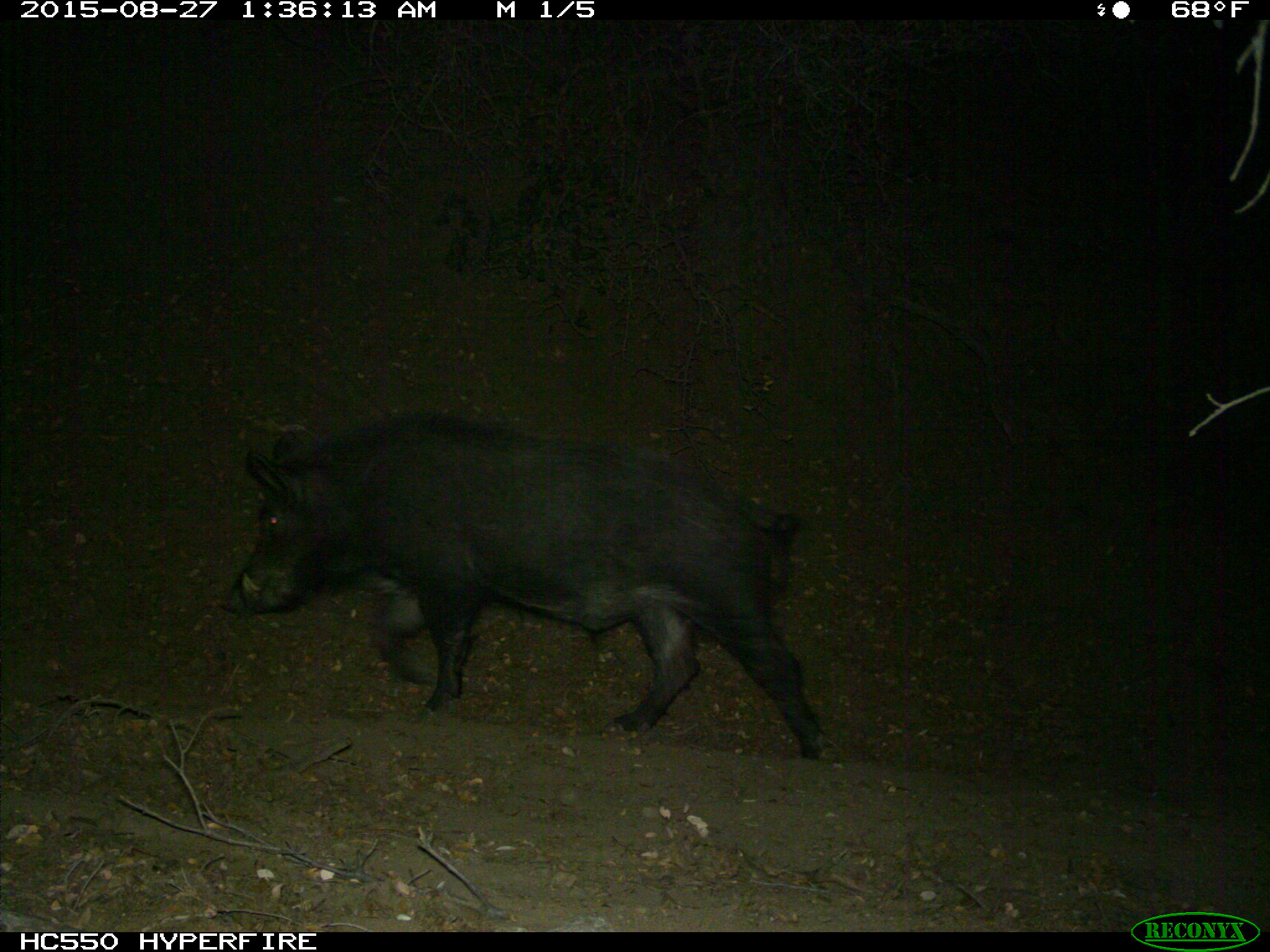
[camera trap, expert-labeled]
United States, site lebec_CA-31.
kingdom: Animalia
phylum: Chordata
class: Mammalia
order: Artiodactyla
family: Suidae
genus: Sus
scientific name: Sus scrofa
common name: wild boar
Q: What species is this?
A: Sus scrofa (wild boar).